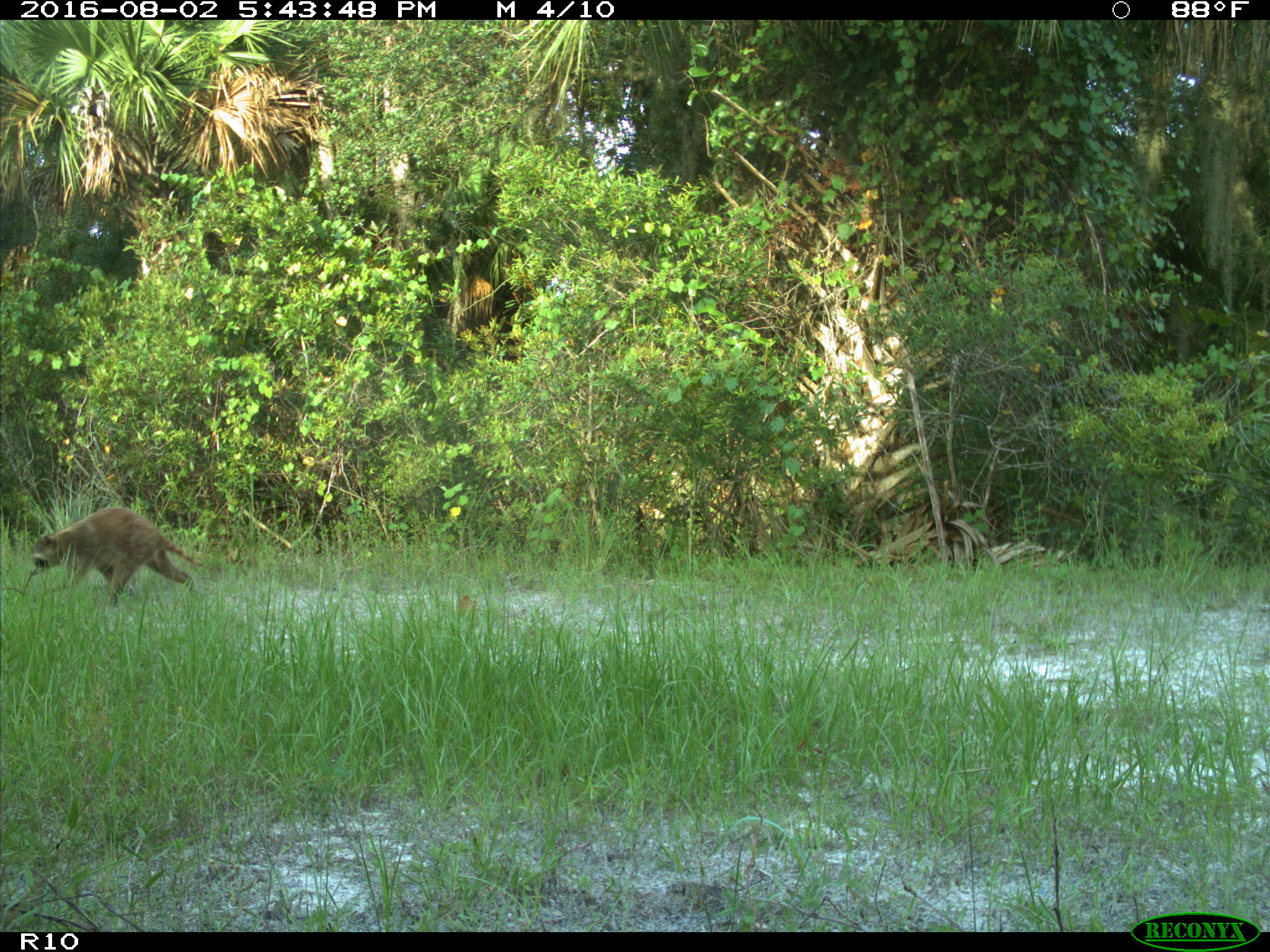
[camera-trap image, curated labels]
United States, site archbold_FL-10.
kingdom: Animalia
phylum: Chordata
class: Mammalia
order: Carnivora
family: Procyonidae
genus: Procyon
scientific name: Procyon lotor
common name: common raccoon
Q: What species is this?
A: Procyon lotor (common raccoon).